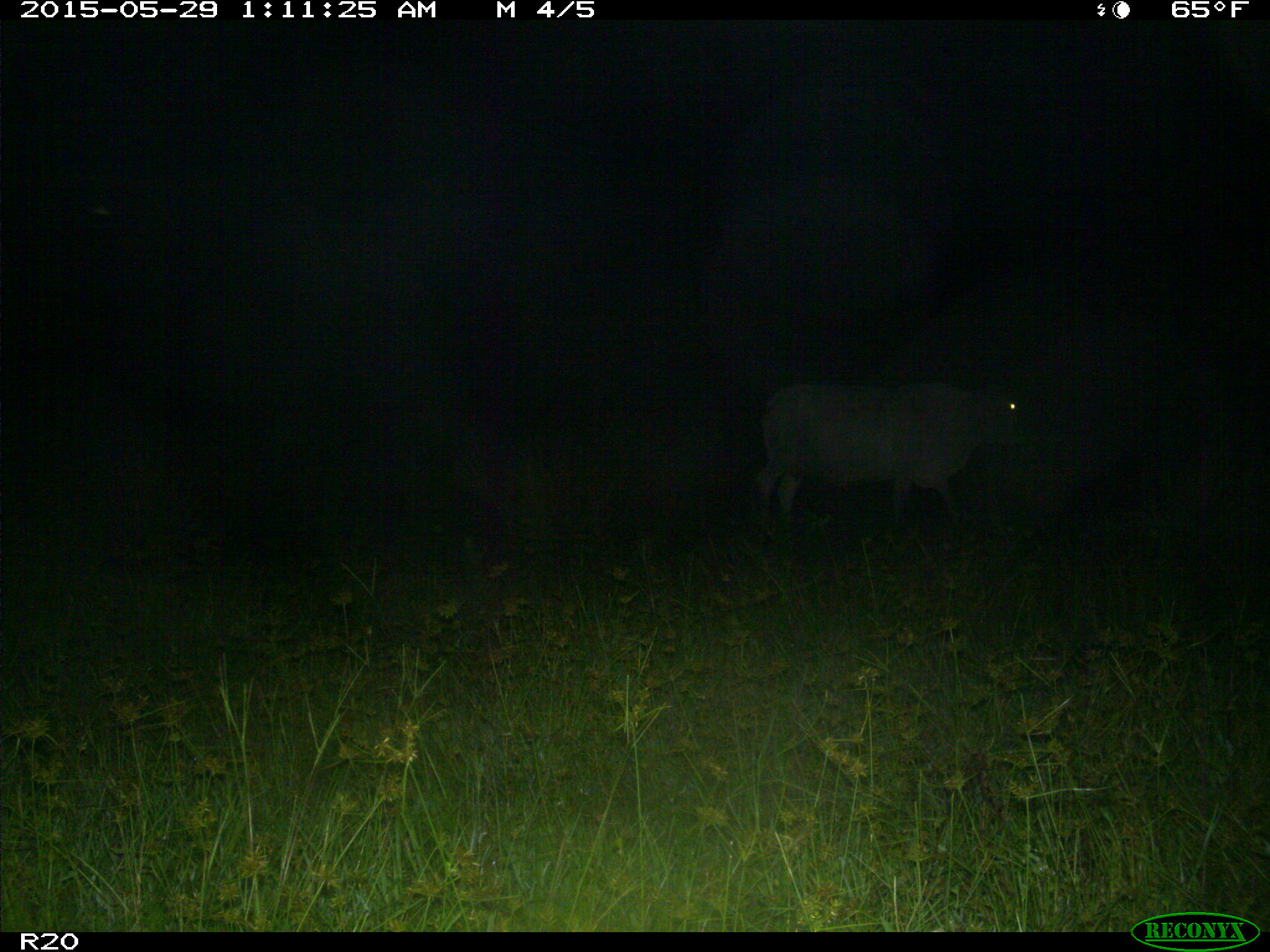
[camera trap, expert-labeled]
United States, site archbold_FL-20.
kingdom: Animalia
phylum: Chordata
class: Mammalia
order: Artiodactyla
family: Bovidae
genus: Bos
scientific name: Bos taurus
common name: domestic cow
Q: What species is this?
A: Bos taurus (domestic cow).